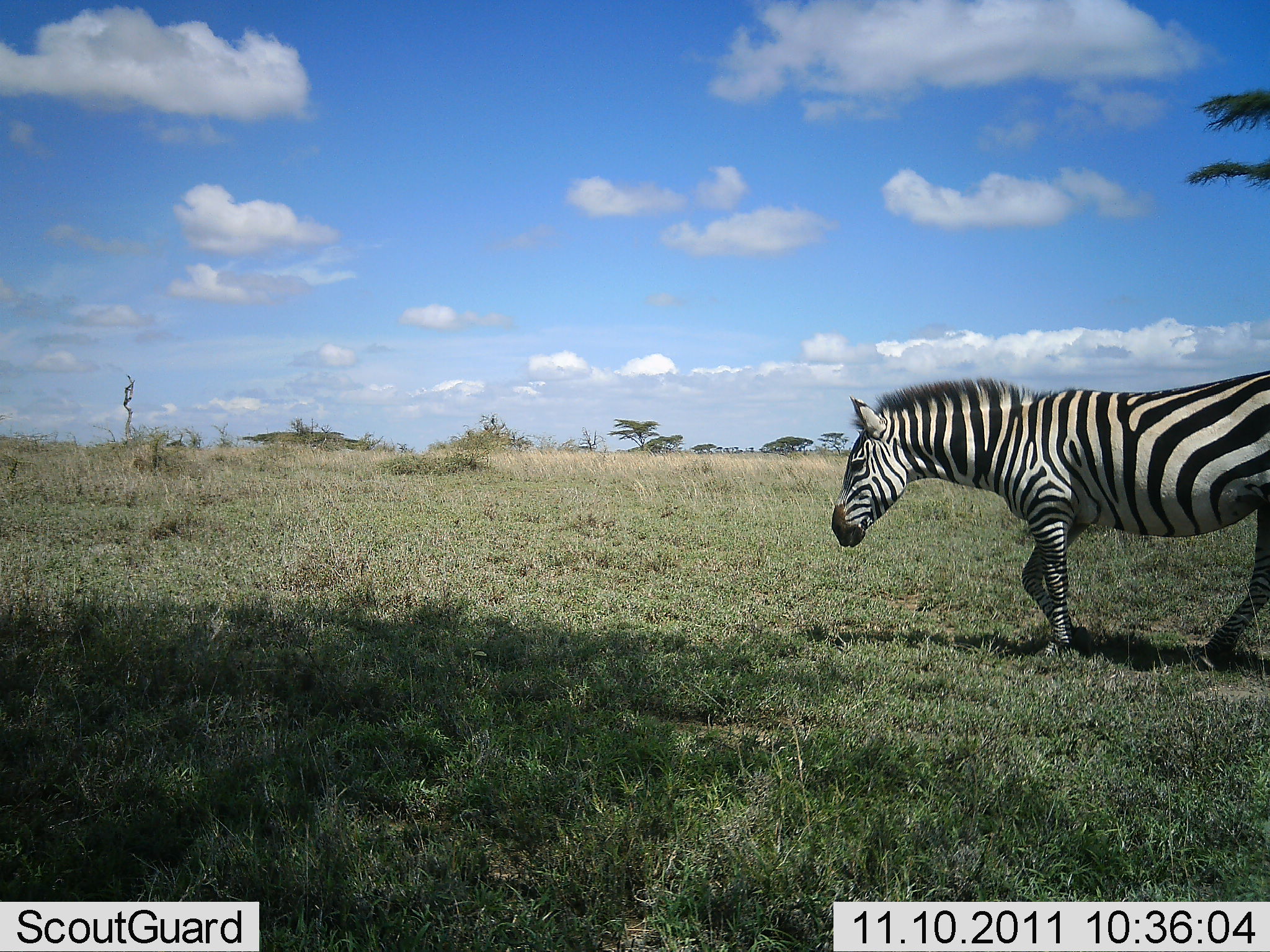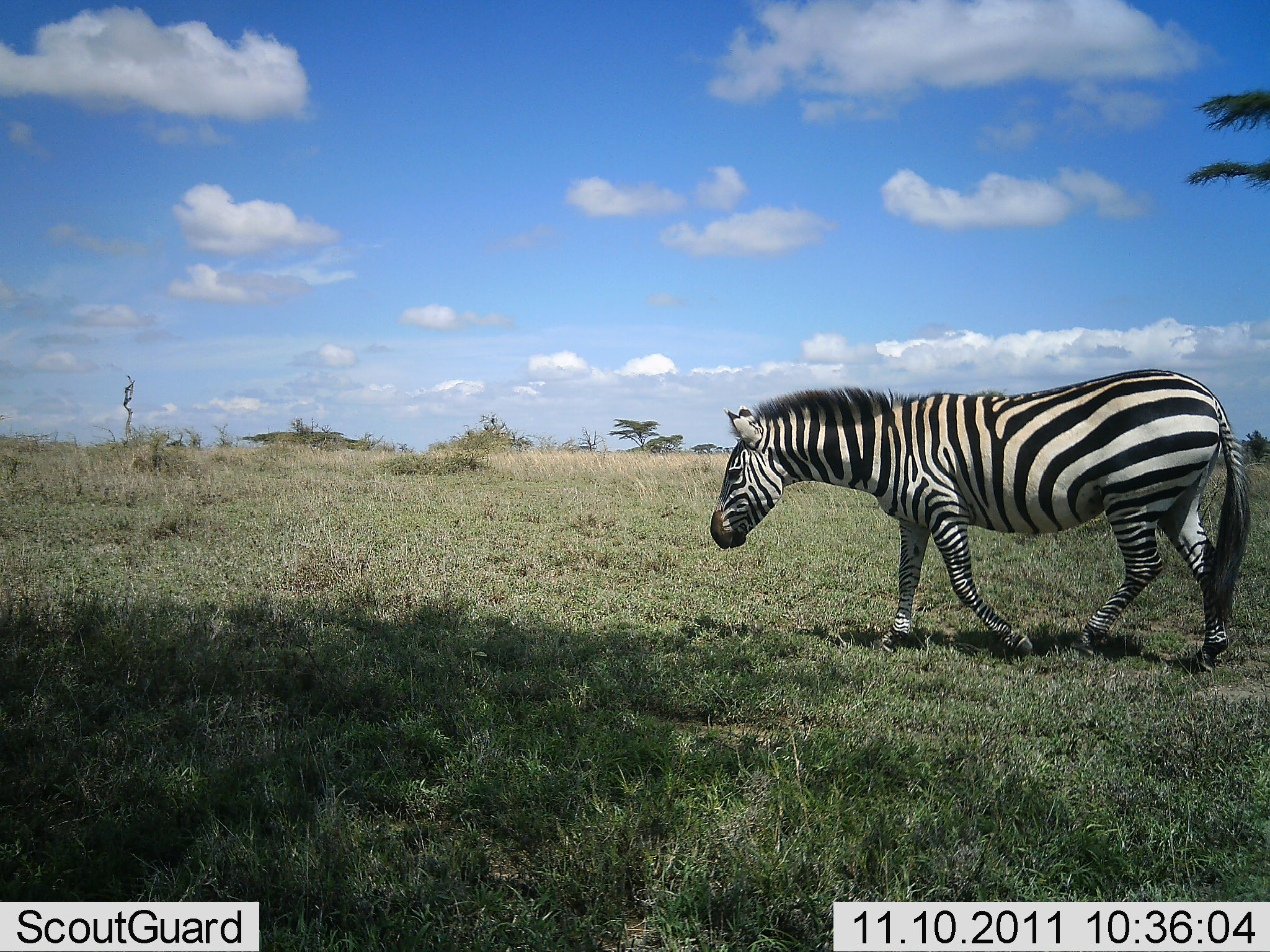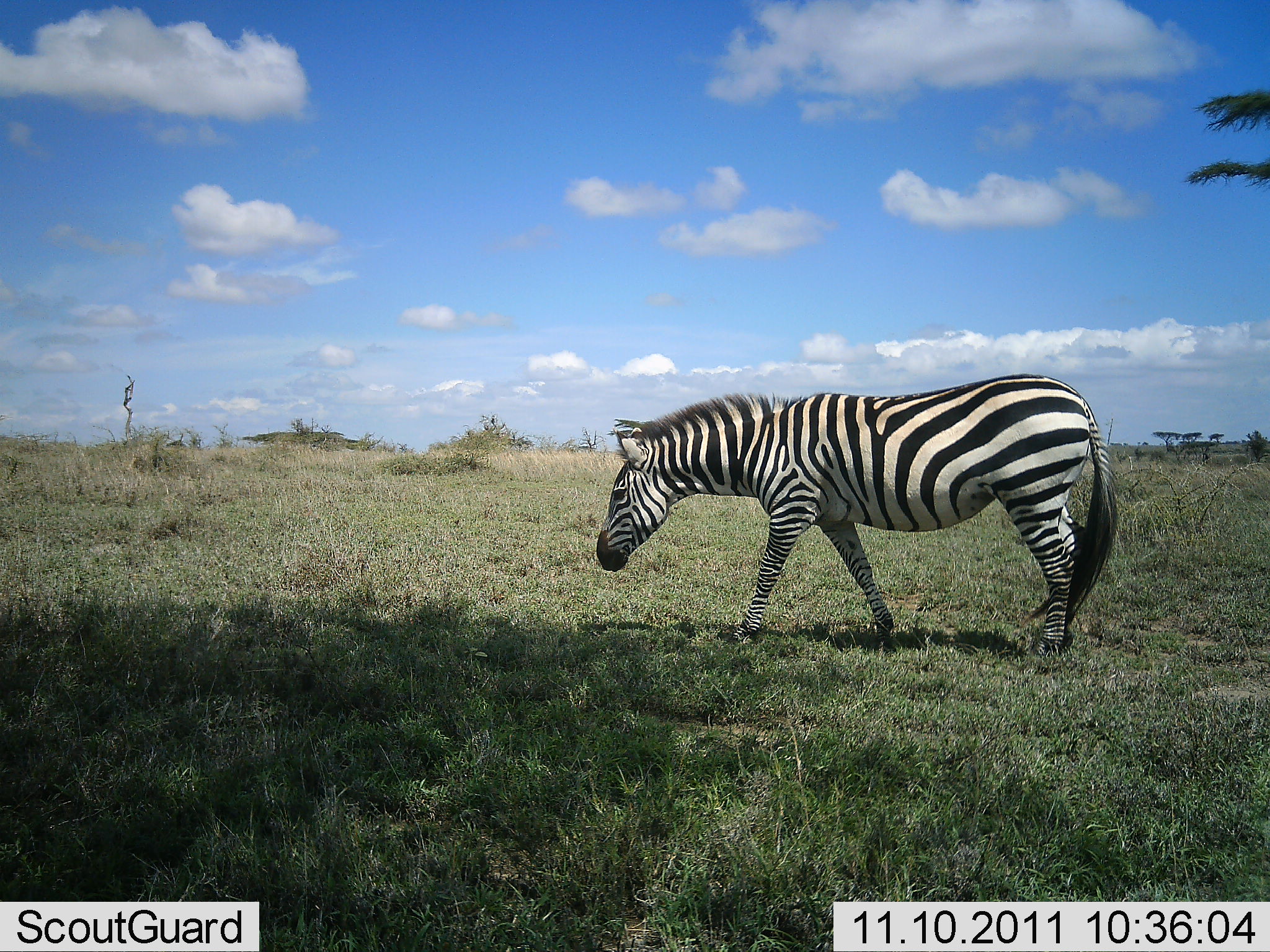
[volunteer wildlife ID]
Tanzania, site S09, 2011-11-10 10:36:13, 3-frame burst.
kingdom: Animalia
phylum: Chordata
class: Mammalia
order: Perissodactyla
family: Equidae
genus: Equus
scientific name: Equus quagga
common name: plains zebra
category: zebra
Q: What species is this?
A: Zebra (plains zebra) (Equus quagga).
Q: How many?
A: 1.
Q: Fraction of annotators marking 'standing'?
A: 0%.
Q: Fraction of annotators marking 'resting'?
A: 0%.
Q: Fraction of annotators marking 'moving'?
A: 93%.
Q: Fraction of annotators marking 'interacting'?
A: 0%.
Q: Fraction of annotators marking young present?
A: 0%.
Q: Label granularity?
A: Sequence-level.